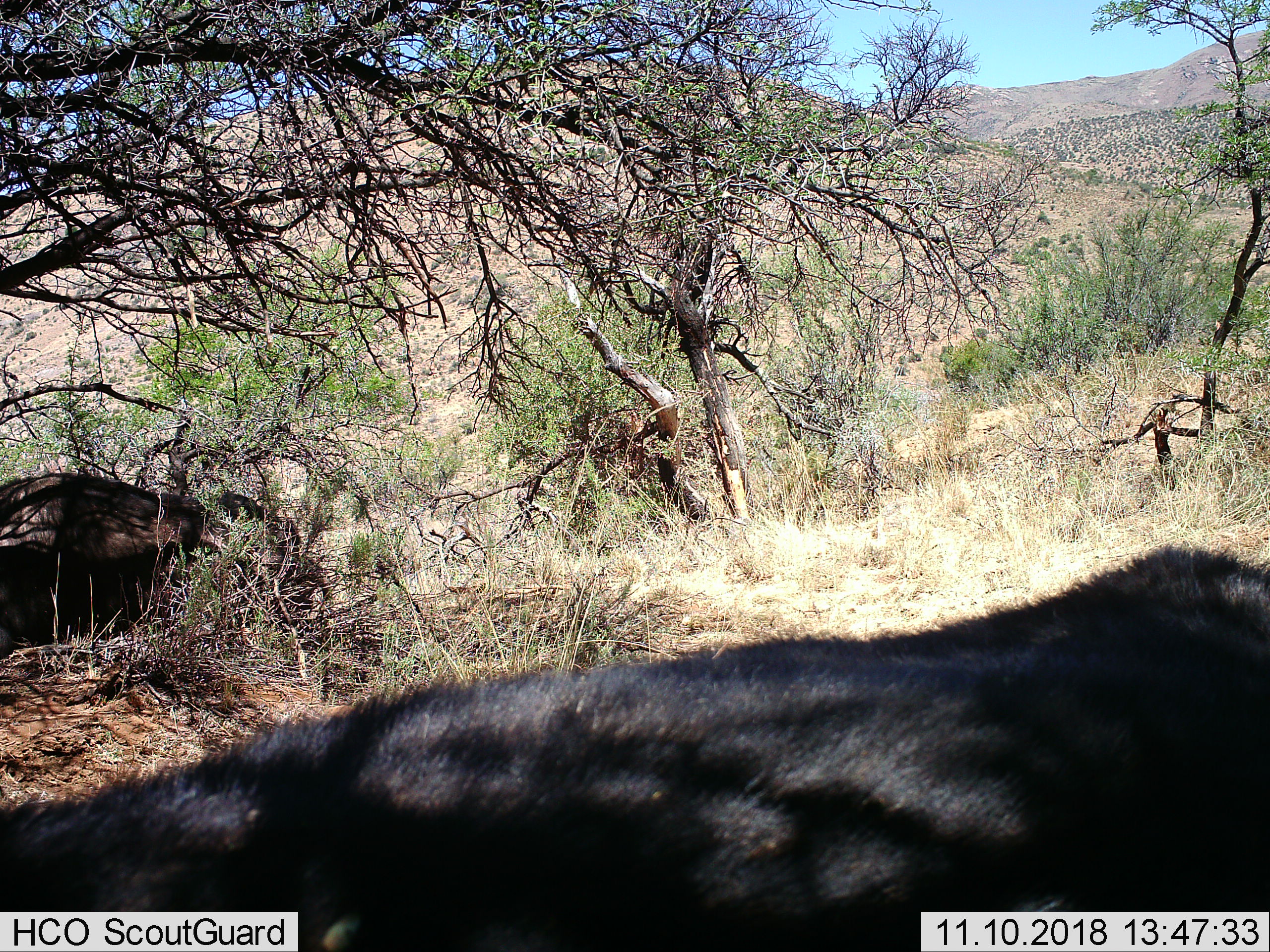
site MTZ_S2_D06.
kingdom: Animalia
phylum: Chordata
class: Mammalia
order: Artiodactyla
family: Bovidae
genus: Syncerus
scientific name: Syncerus caffer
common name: african buffalo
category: buffalo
Buffalo (african buffalo) (Syncerus caffer), count 2. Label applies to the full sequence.